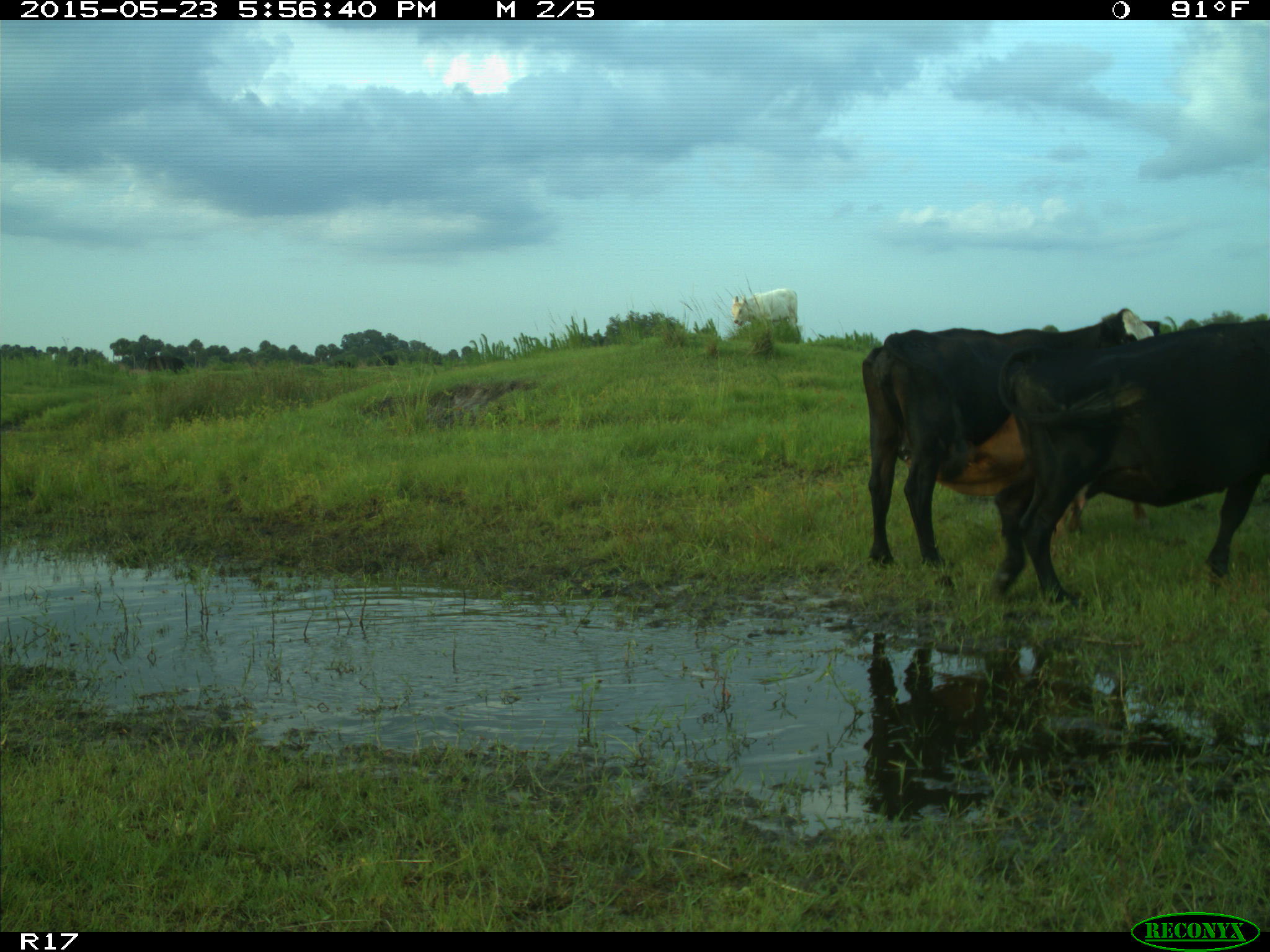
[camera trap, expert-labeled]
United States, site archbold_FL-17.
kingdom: Animalia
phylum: Chordata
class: Mammalia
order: Artiodactyla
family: Bovidae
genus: Bos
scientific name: Bos taurus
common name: domestic cow